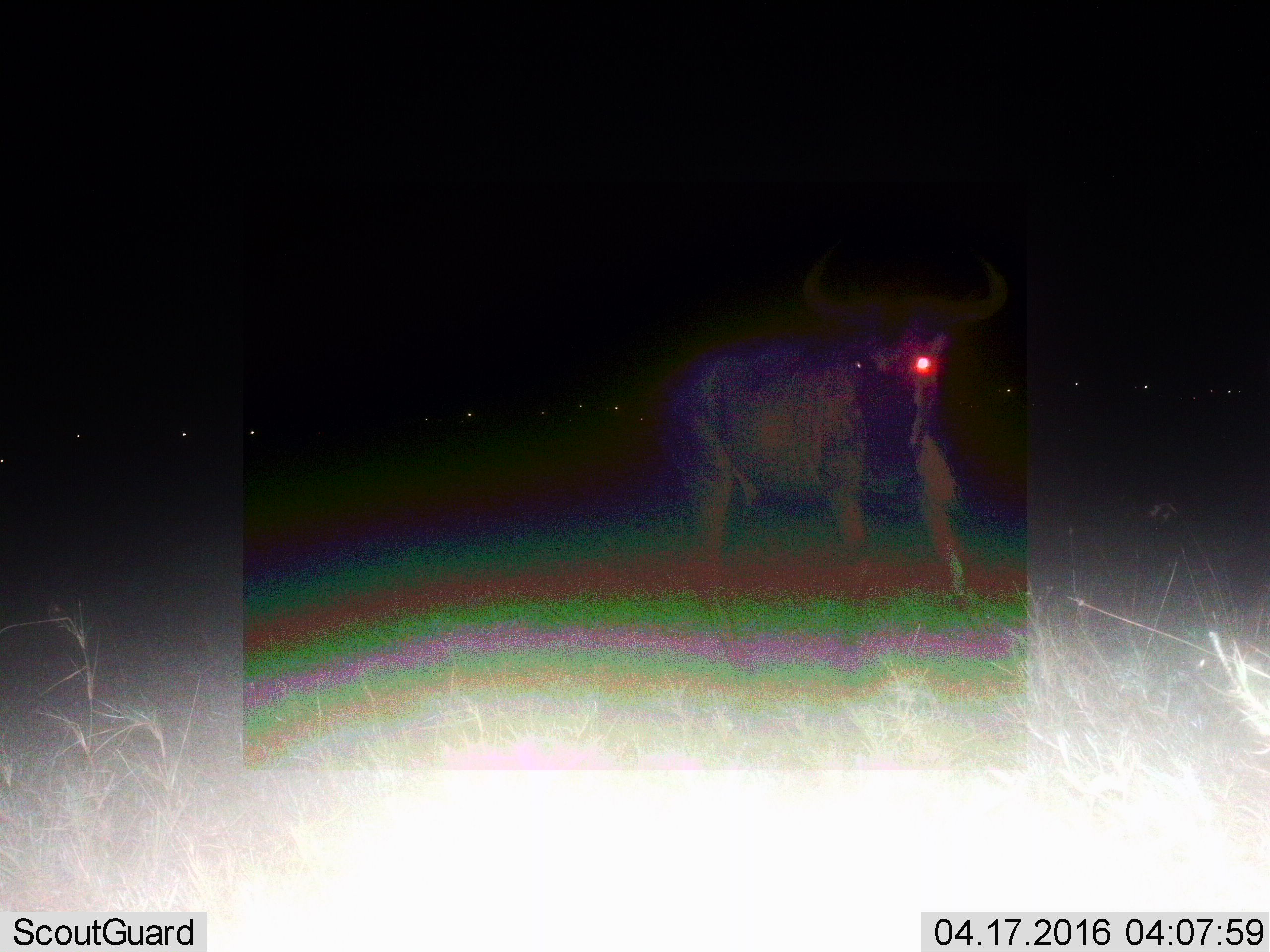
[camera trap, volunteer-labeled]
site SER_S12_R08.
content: unidentified animal